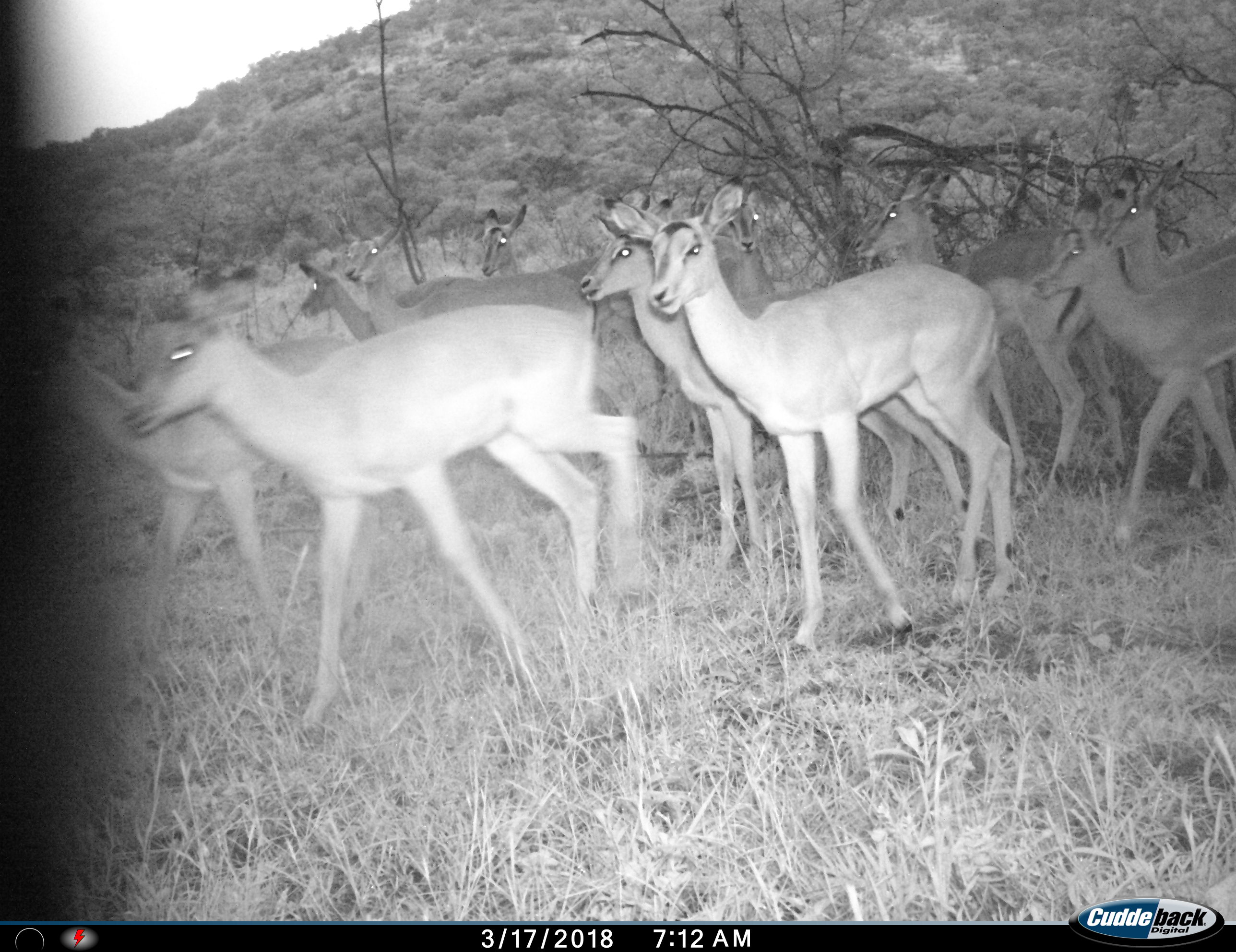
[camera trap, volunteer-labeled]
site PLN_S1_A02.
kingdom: Animalia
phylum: Chordata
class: Mammalia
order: Artiodactyla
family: Bovidae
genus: Aepyceros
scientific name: Aepyceros melampus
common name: impala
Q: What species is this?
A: Impala (Aepyceros melampus).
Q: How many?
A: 11-50.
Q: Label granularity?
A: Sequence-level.